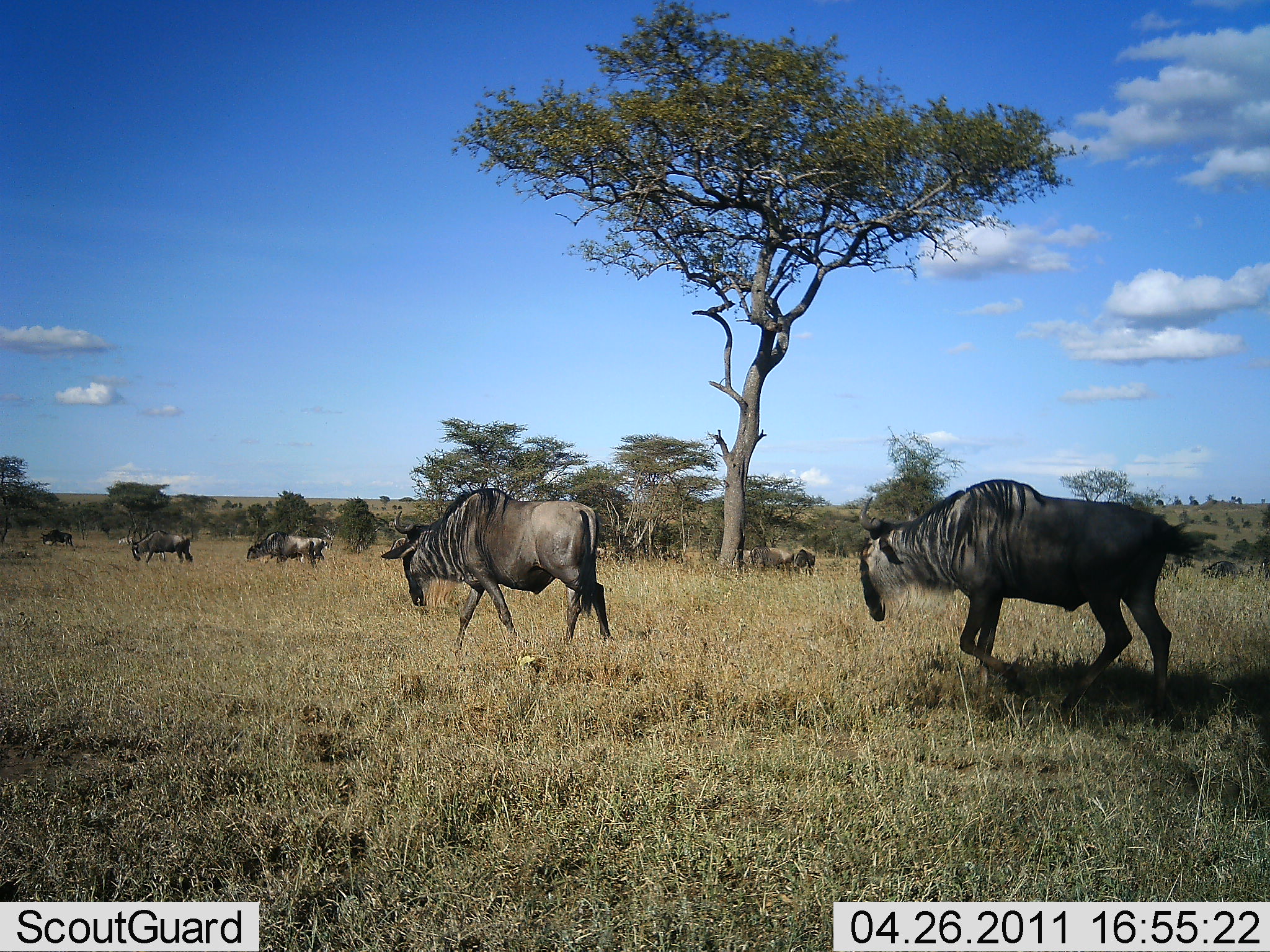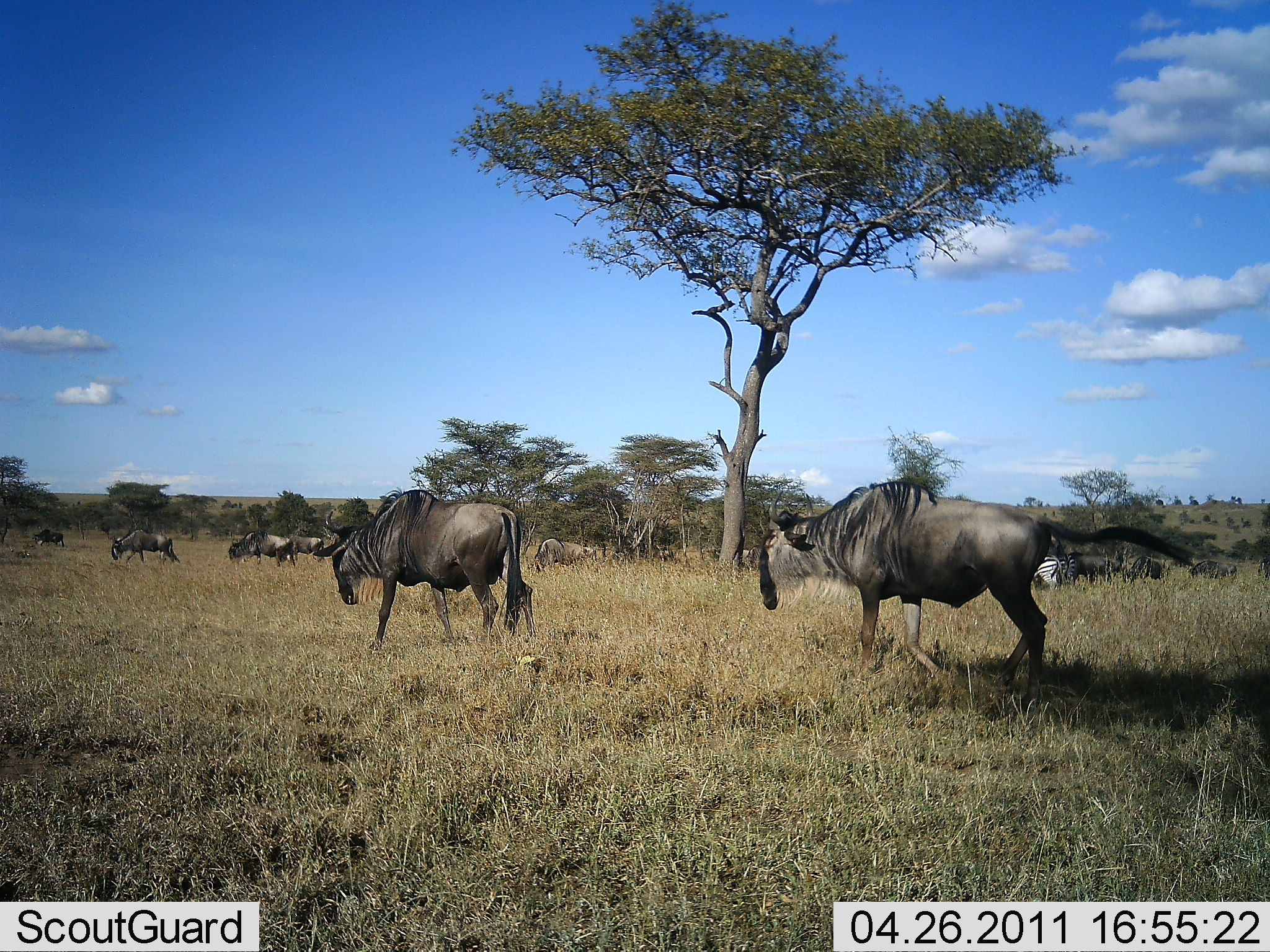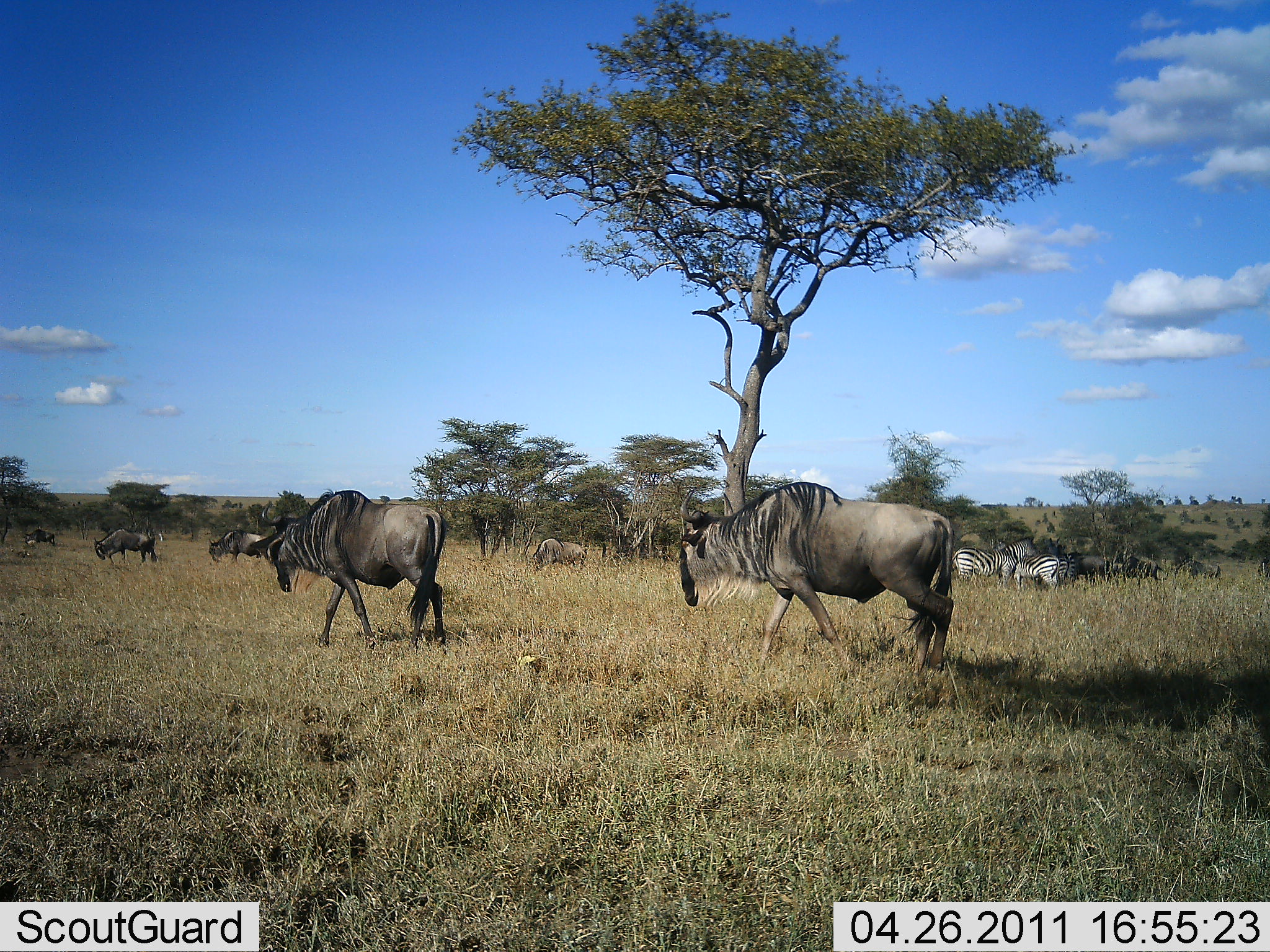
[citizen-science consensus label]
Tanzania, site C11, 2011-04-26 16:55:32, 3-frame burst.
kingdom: Animalia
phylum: Chordata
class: Mammalia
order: Artiodactyla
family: Bovidae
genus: Connochaetes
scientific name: Connochaetes taurinus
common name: blue wildebeest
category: wildebeest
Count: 8.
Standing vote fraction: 0%.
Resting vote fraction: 0%.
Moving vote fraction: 100%.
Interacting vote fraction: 0%.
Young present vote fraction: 0%.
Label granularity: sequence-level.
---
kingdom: Animalia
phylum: Chordata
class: Mammalia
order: Perissodactyla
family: Equidae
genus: Equus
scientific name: Equus quagga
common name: plains zebra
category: zebra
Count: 3.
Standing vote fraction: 80%.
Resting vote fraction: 0%.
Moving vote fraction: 0%.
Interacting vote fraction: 30%.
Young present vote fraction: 0%.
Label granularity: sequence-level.